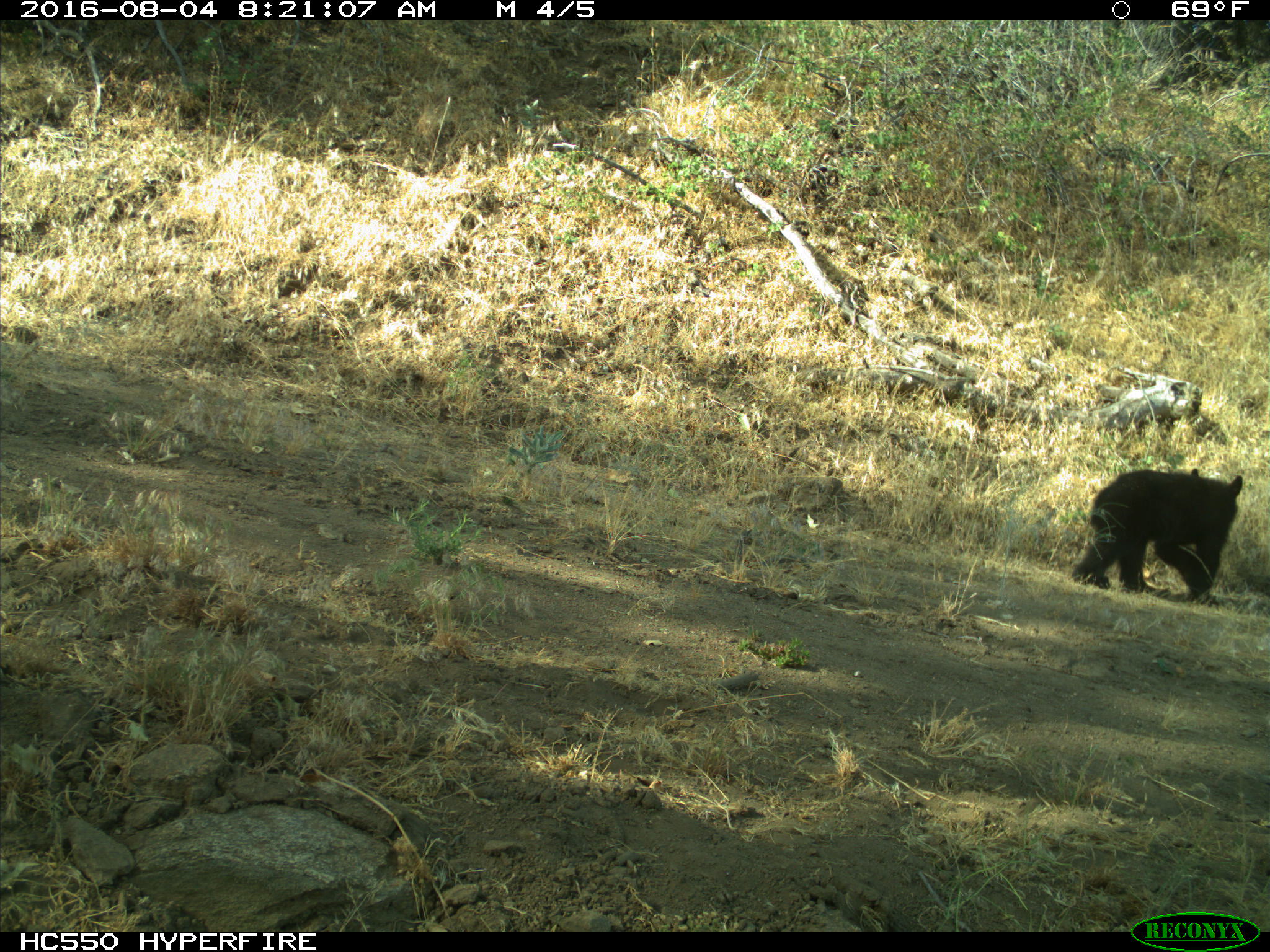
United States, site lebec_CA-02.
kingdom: Animalia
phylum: Chordata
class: Mammalia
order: Carnivora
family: Ursidae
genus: Ursus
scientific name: Ursus americanus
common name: american black bear